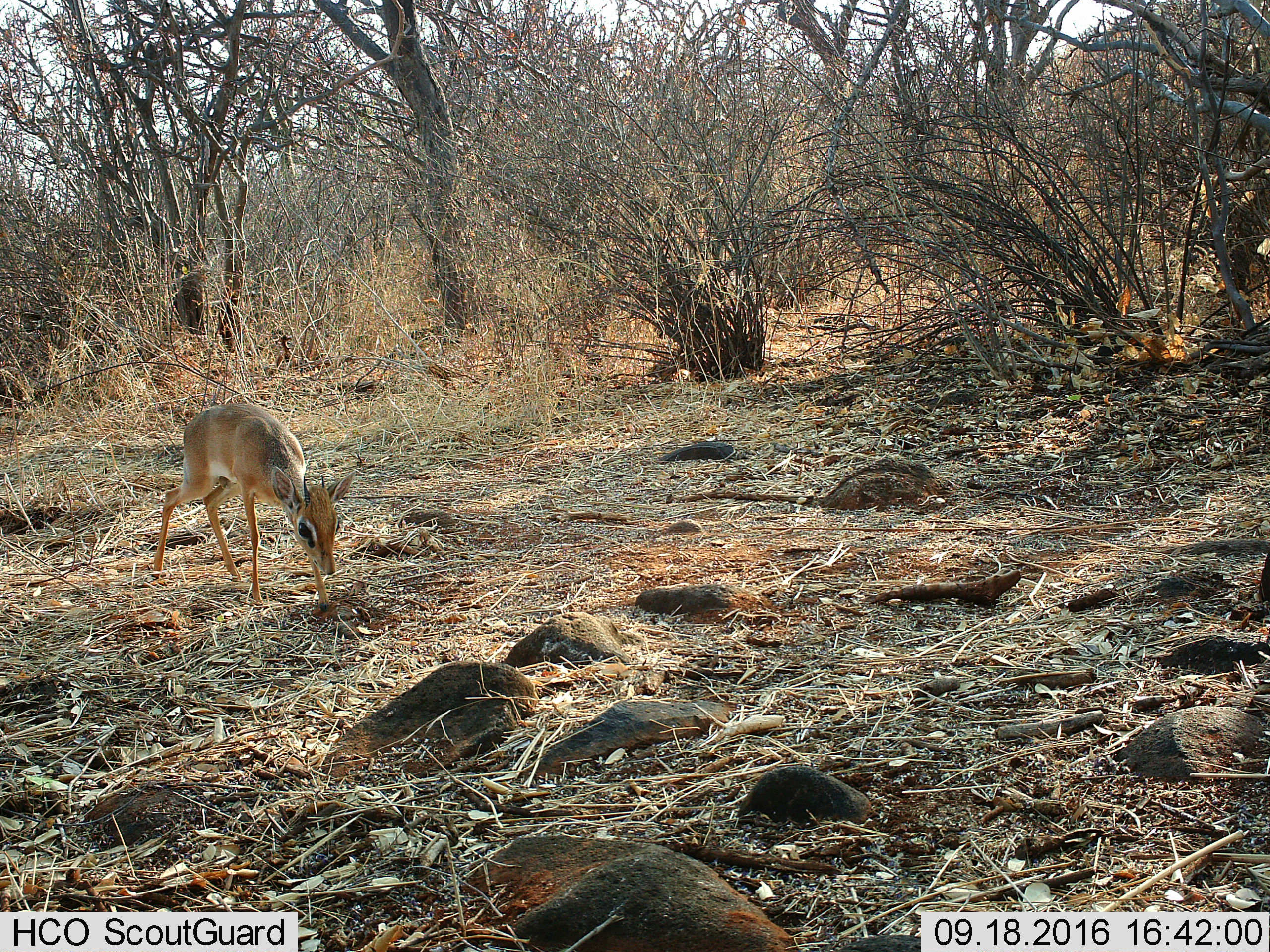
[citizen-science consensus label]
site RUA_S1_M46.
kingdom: Animalia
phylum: Chordata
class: Mammalia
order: Artiodactyla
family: Bovidae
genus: Madoqua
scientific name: Madoqua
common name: dik-dik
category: dikdik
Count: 1.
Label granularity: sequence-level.